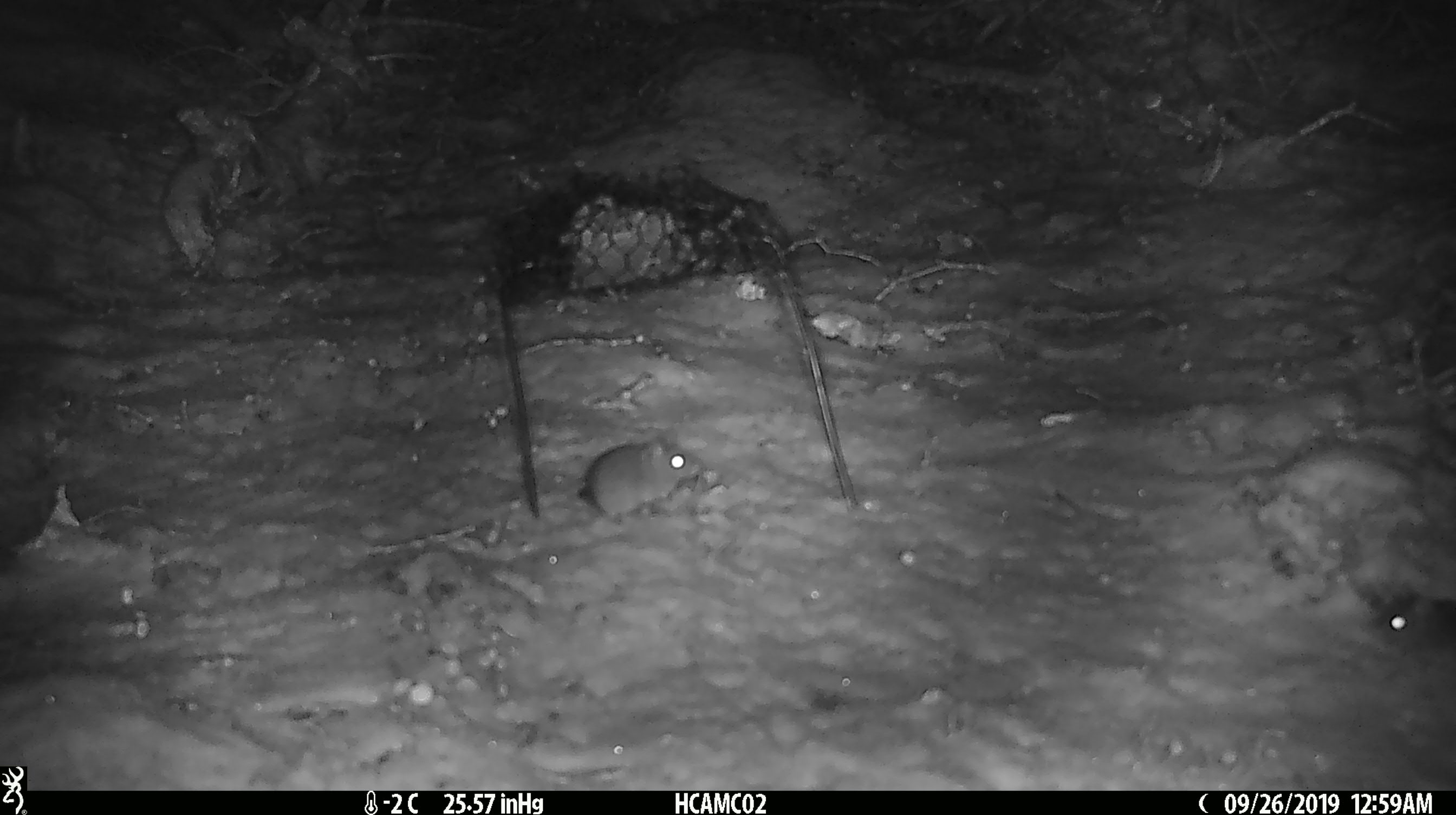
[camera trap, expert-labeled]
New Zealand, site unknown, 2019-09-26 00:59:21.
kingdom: Animalia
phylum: Chordata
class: Mammalia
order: Rodentia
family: Muridae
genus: Mus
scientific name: Mus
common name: mouse